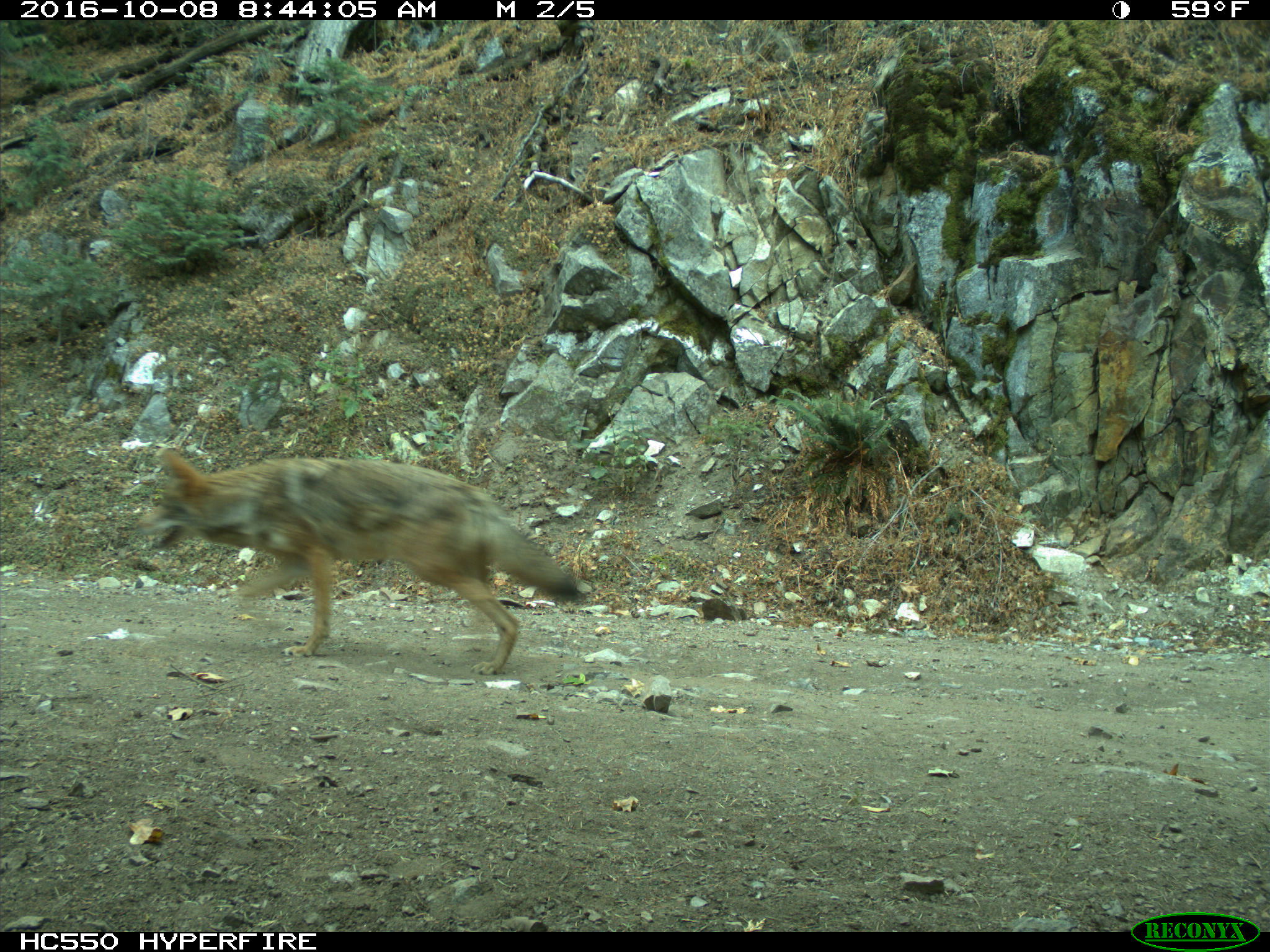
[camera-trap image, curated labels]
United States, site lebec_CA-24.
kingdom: Animalia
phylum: Chordata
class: Mammalia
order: Carnivora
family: Canidae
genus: Canis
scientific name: Canis latrans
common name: coyote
Canis latrans (coyote).